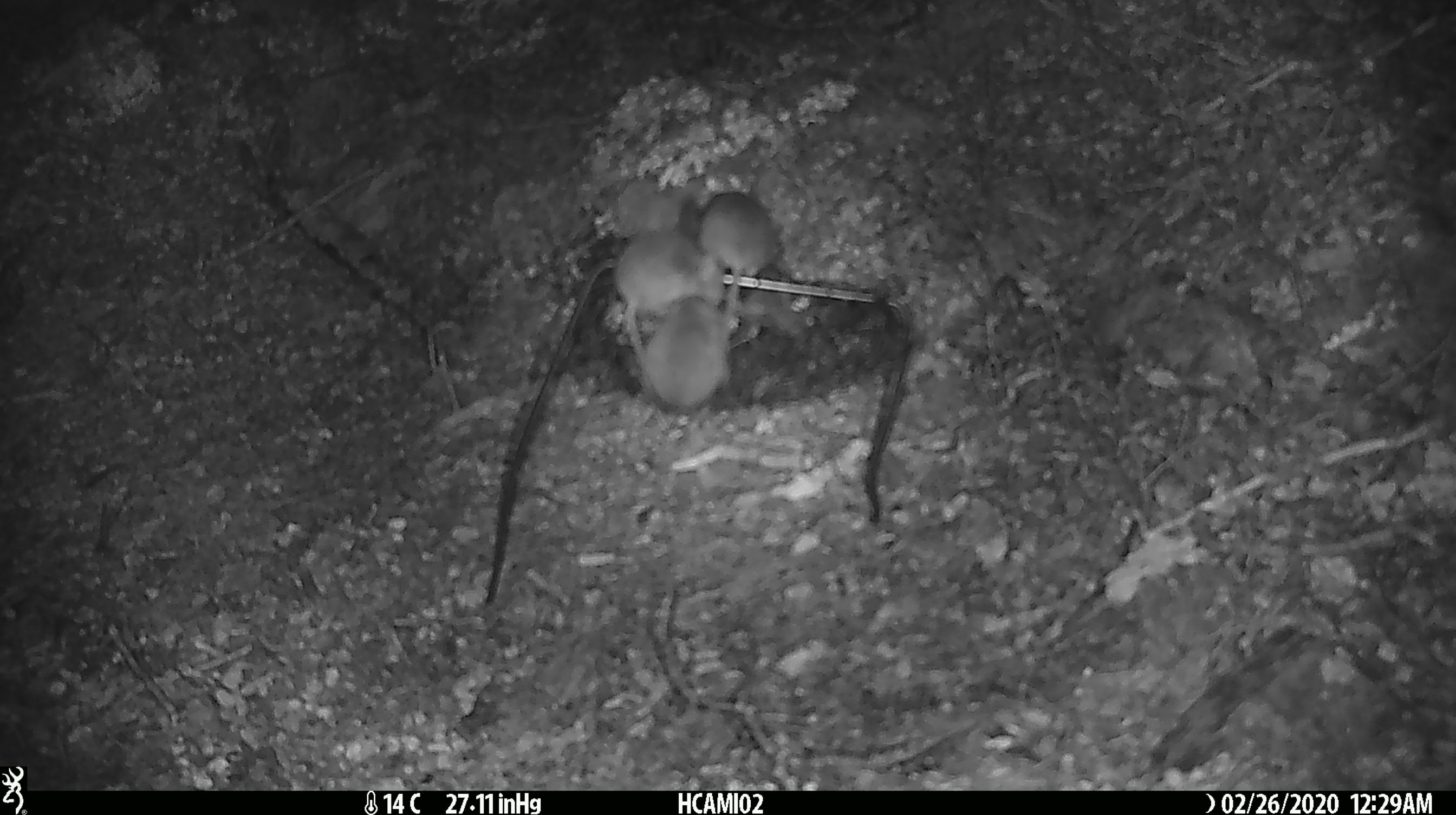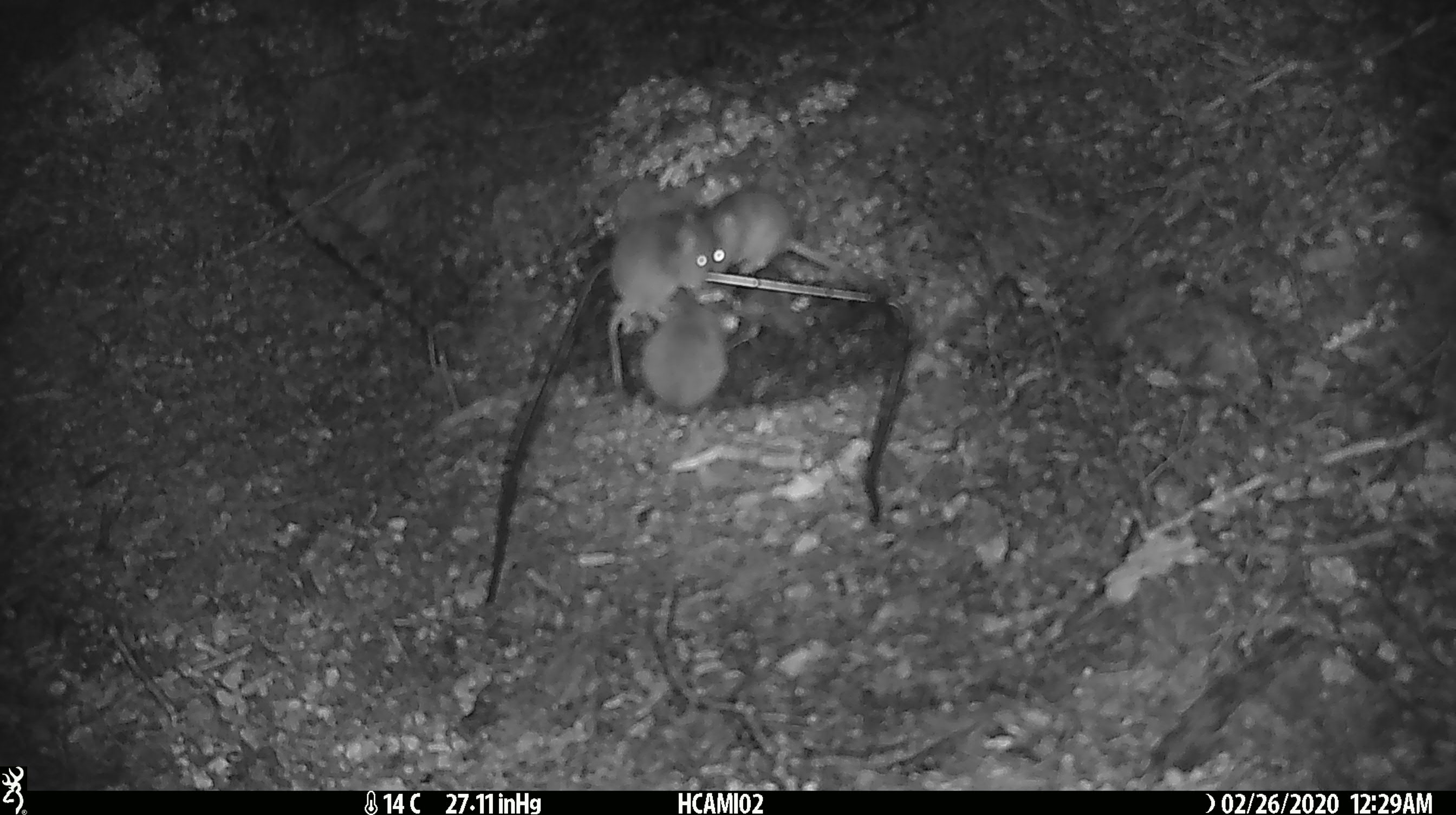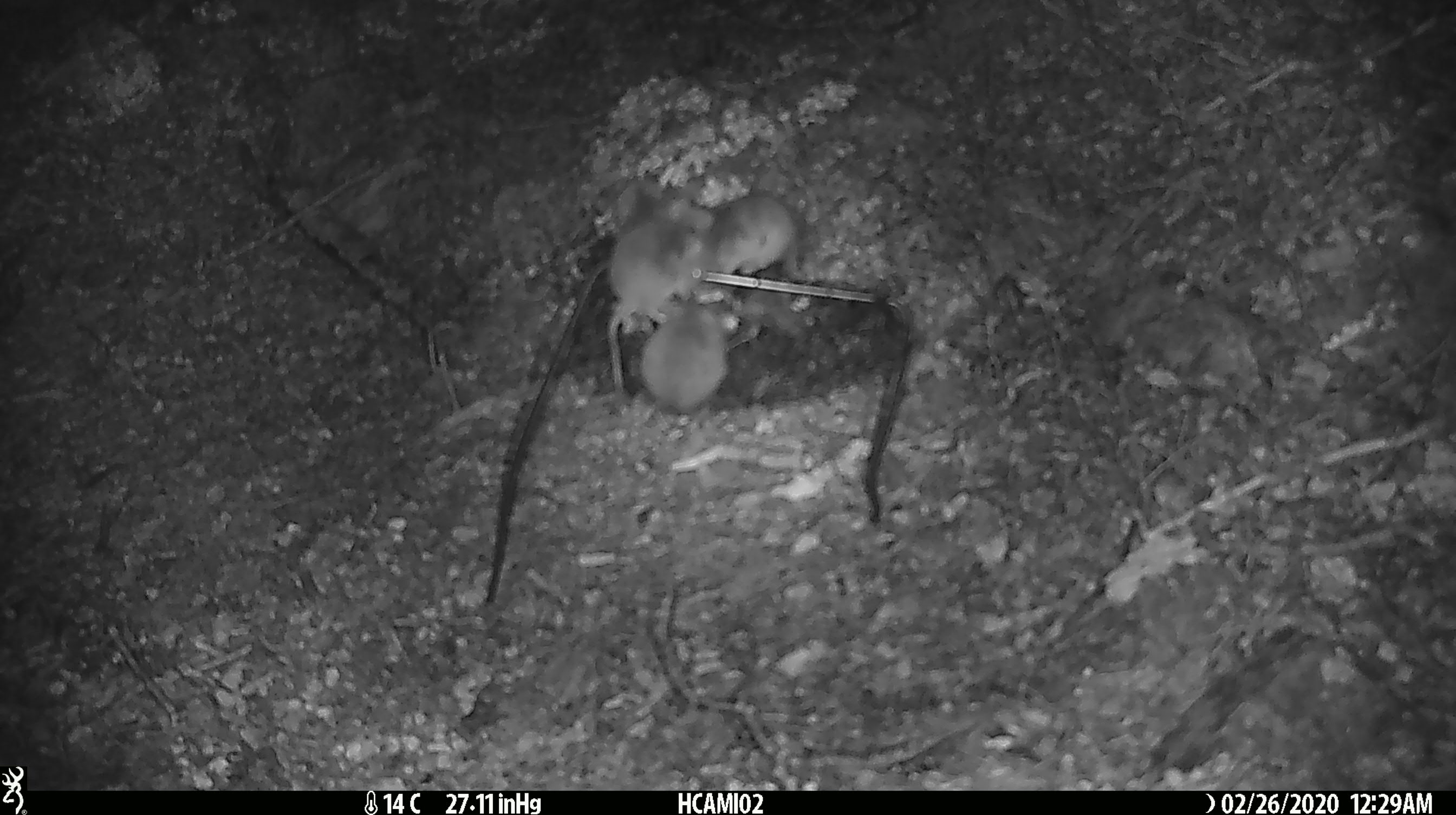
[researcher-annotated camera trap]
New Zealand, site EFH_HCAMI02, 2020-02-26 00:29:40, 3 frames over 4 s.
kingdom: Animalia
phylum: Chordata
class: Mammalia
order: Rodentia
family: Muridae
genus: Mus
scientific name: Mus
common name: mouse